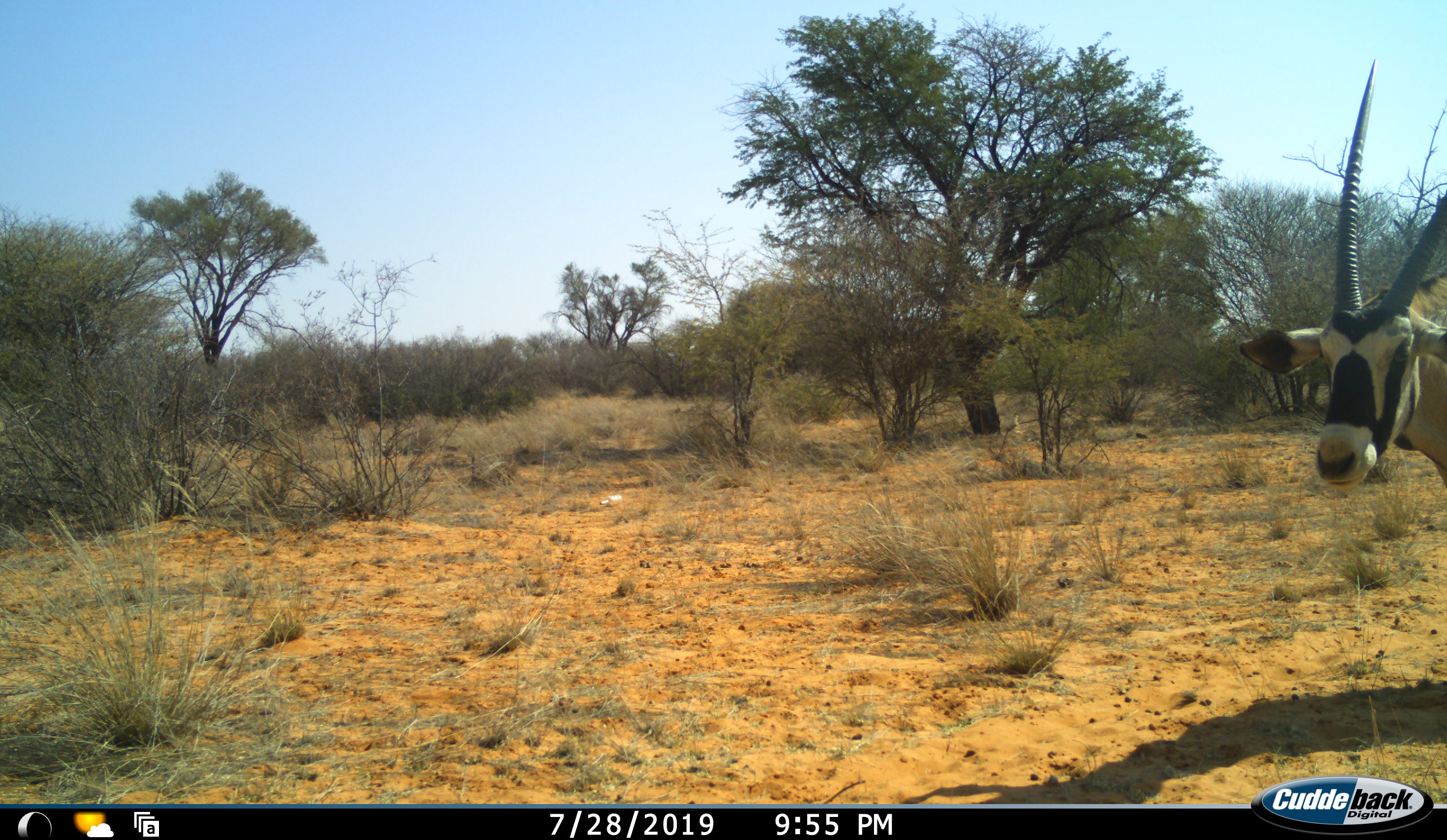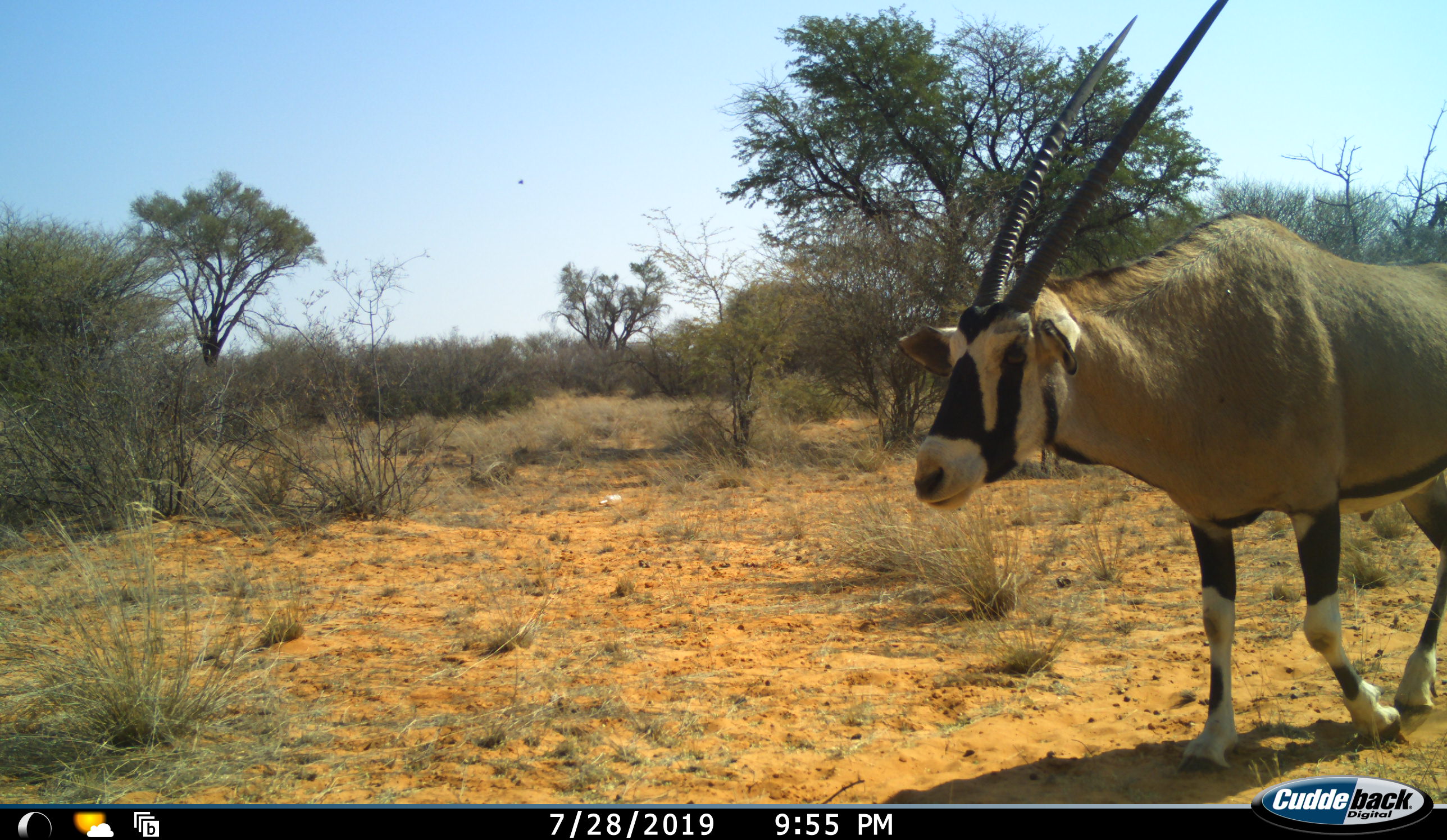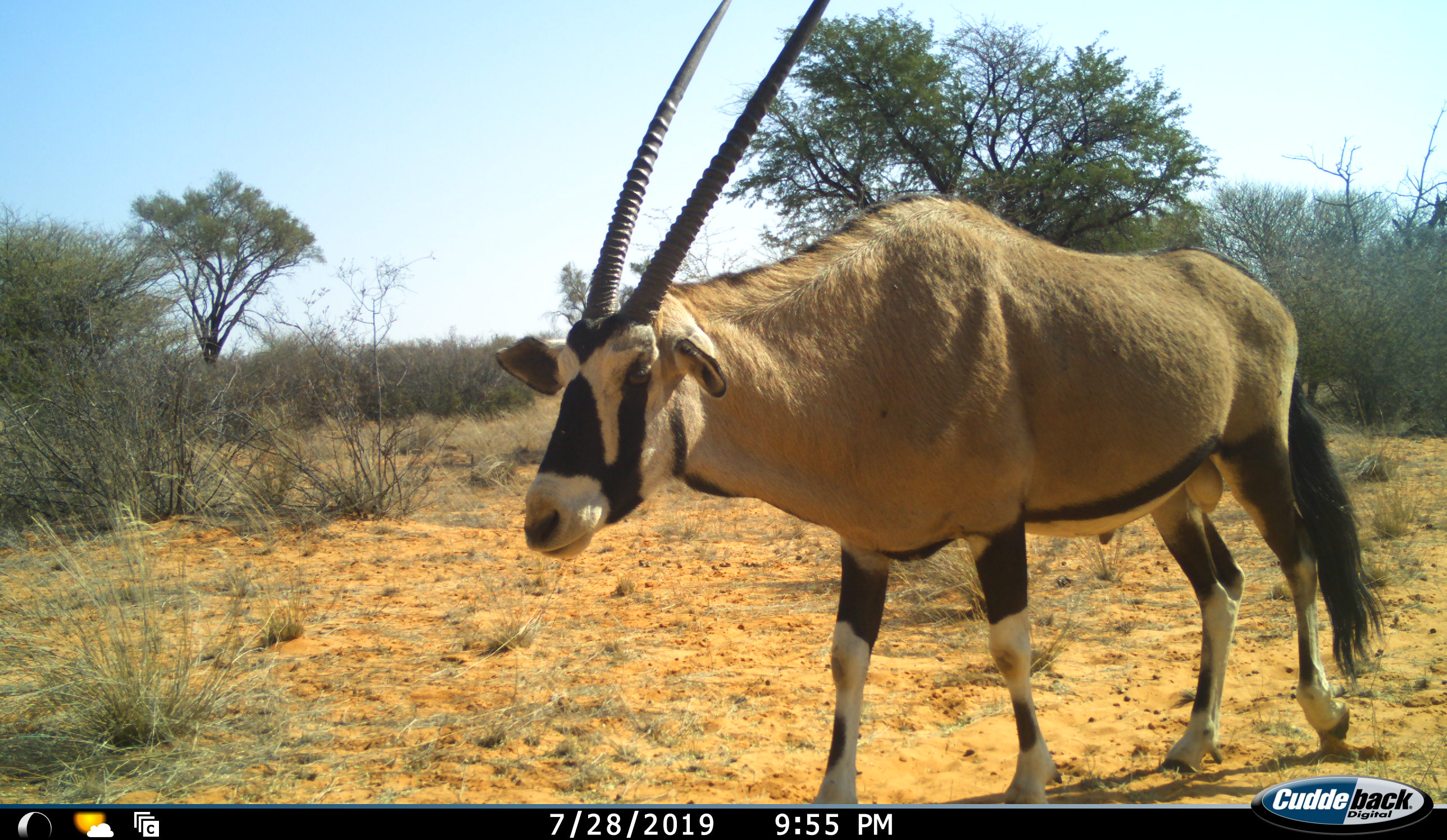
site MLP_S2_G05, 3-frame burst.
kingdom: Animalia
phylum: Chordata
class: Mammalia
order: Artiodactyla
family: Bovidae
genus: Oryx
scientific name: Oryx gazella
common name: gemsbok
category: oryx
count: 1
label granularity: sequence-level